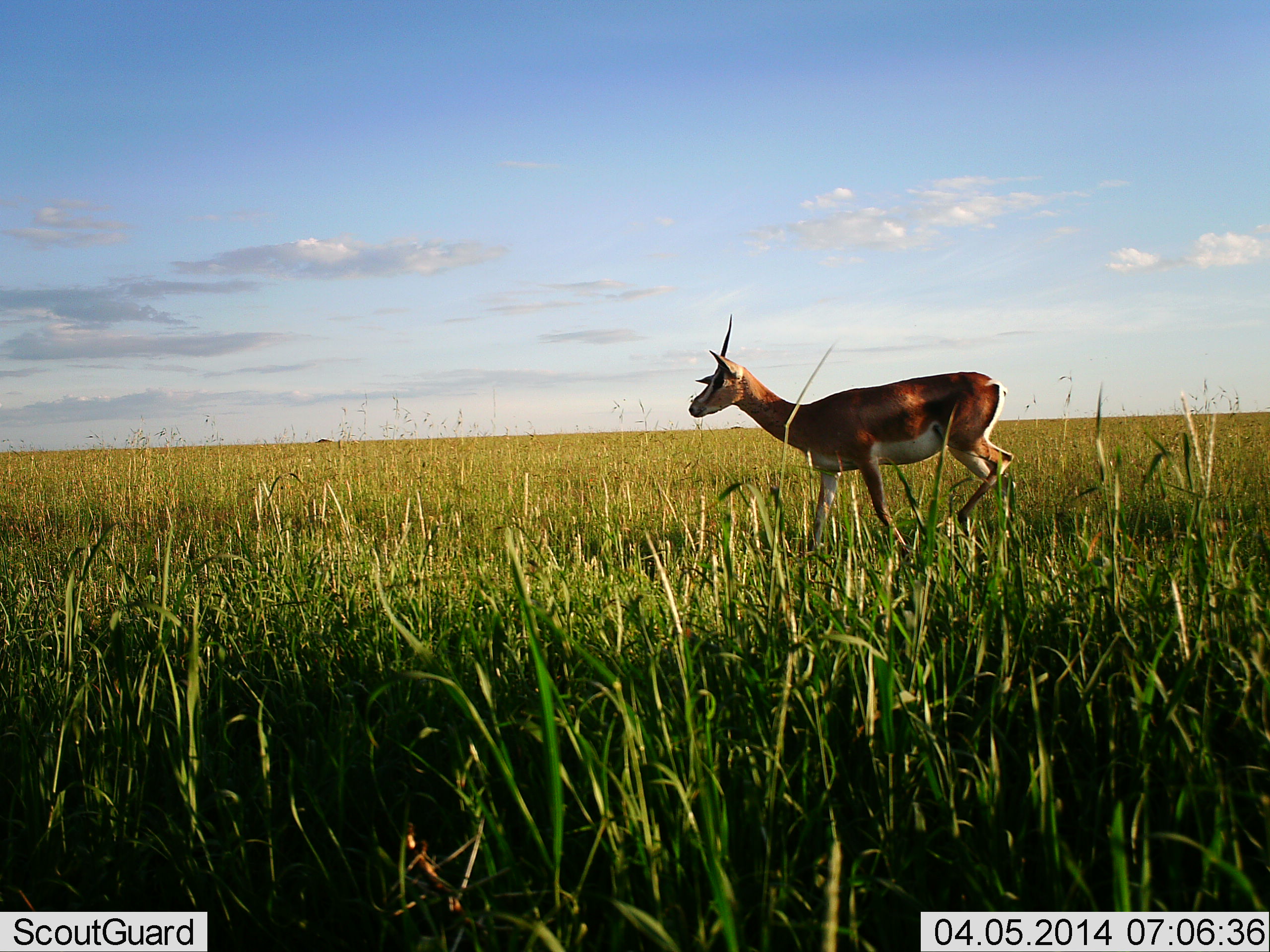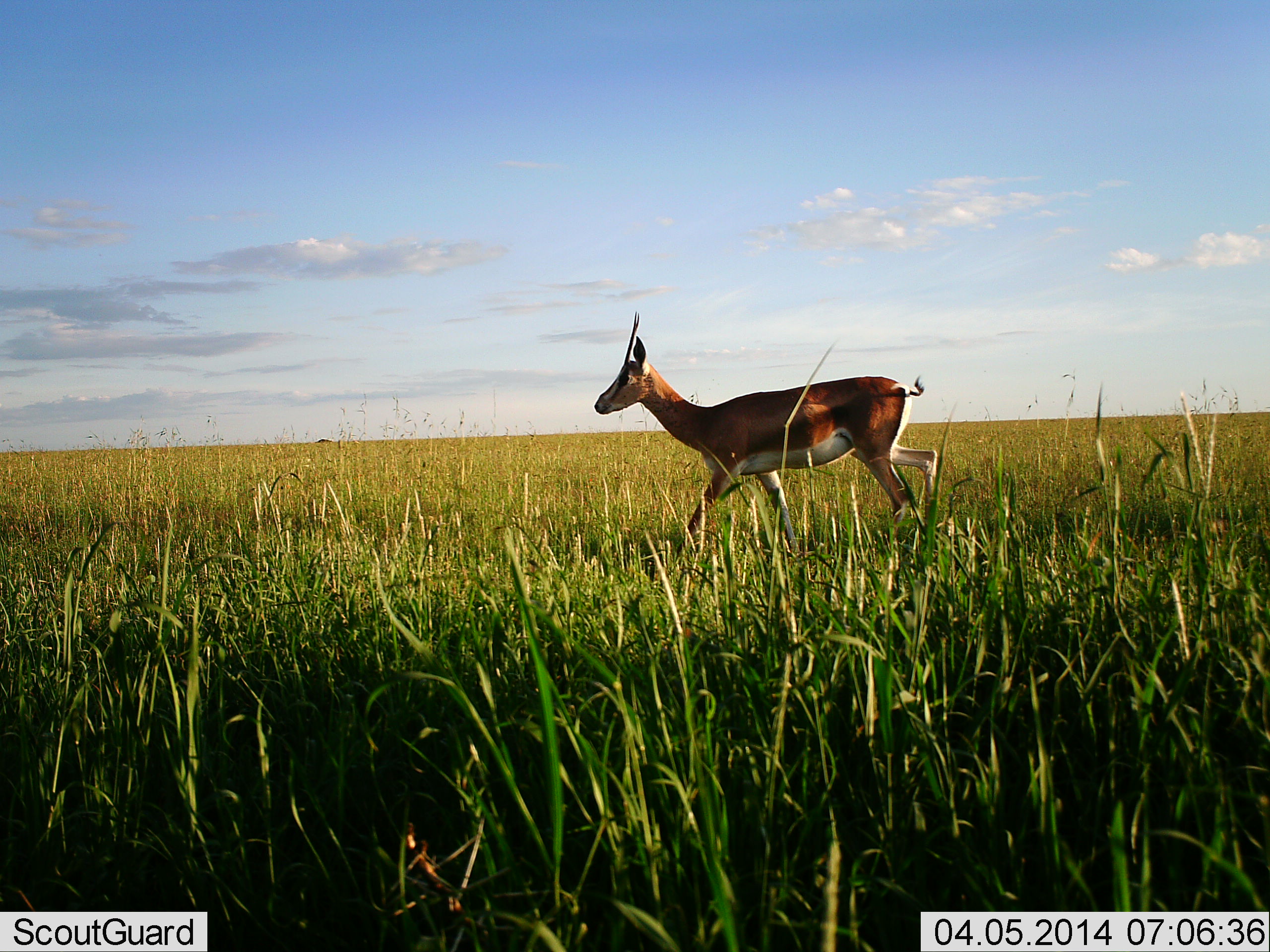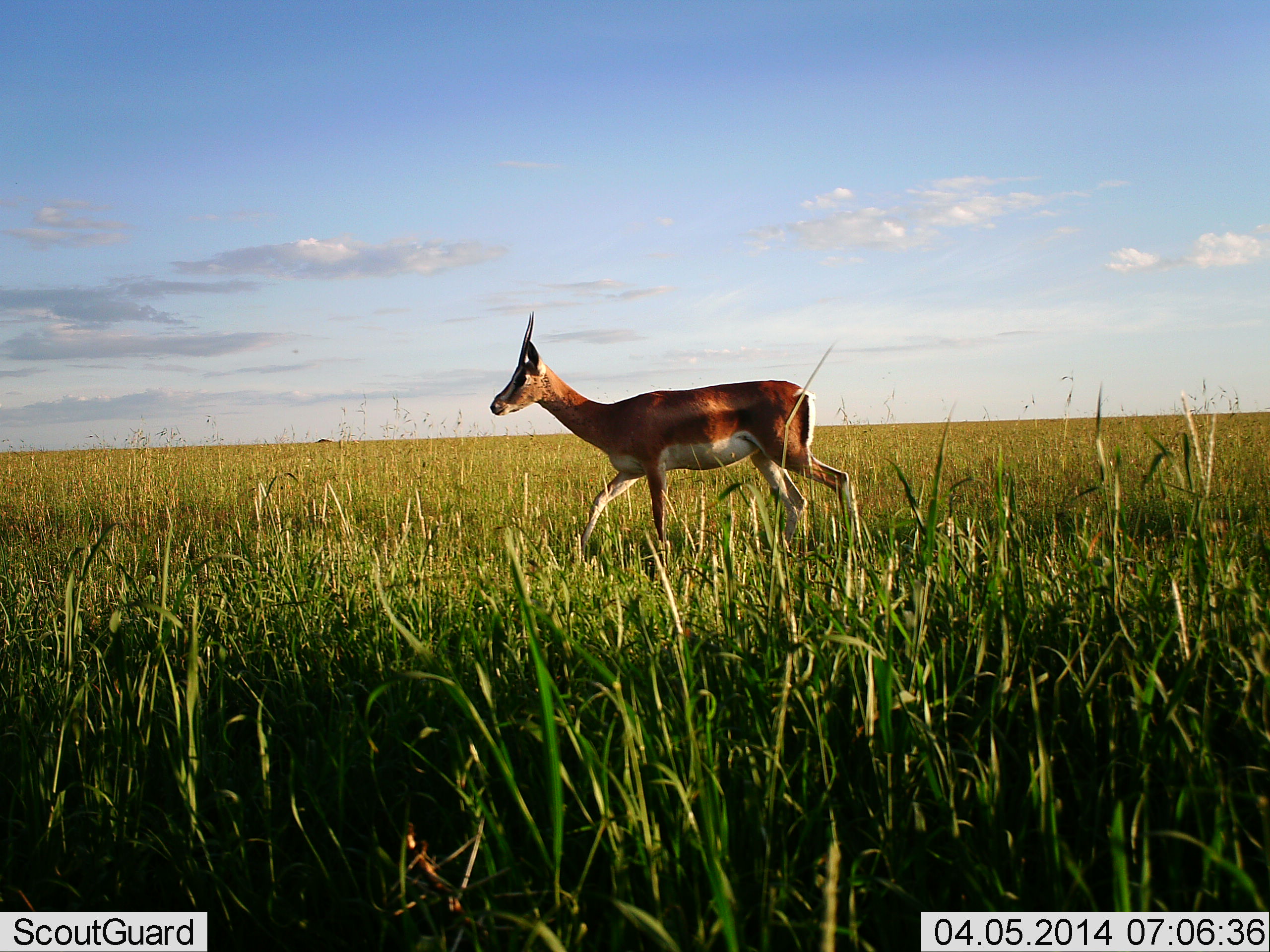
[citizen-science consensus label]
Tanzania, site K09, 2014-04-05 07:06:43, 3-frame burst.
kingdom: Animalia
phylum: Chordata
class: Mammalia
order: Artiodactyla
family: Bovidae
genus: Nanger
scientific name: Nanger granti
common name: grant's gazelle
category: gazellegrants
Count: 1.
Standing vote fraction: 0%.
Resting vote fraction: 0%.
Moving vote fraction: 100%.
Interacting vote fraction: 0%.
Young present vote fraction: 0%.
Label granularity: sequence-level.